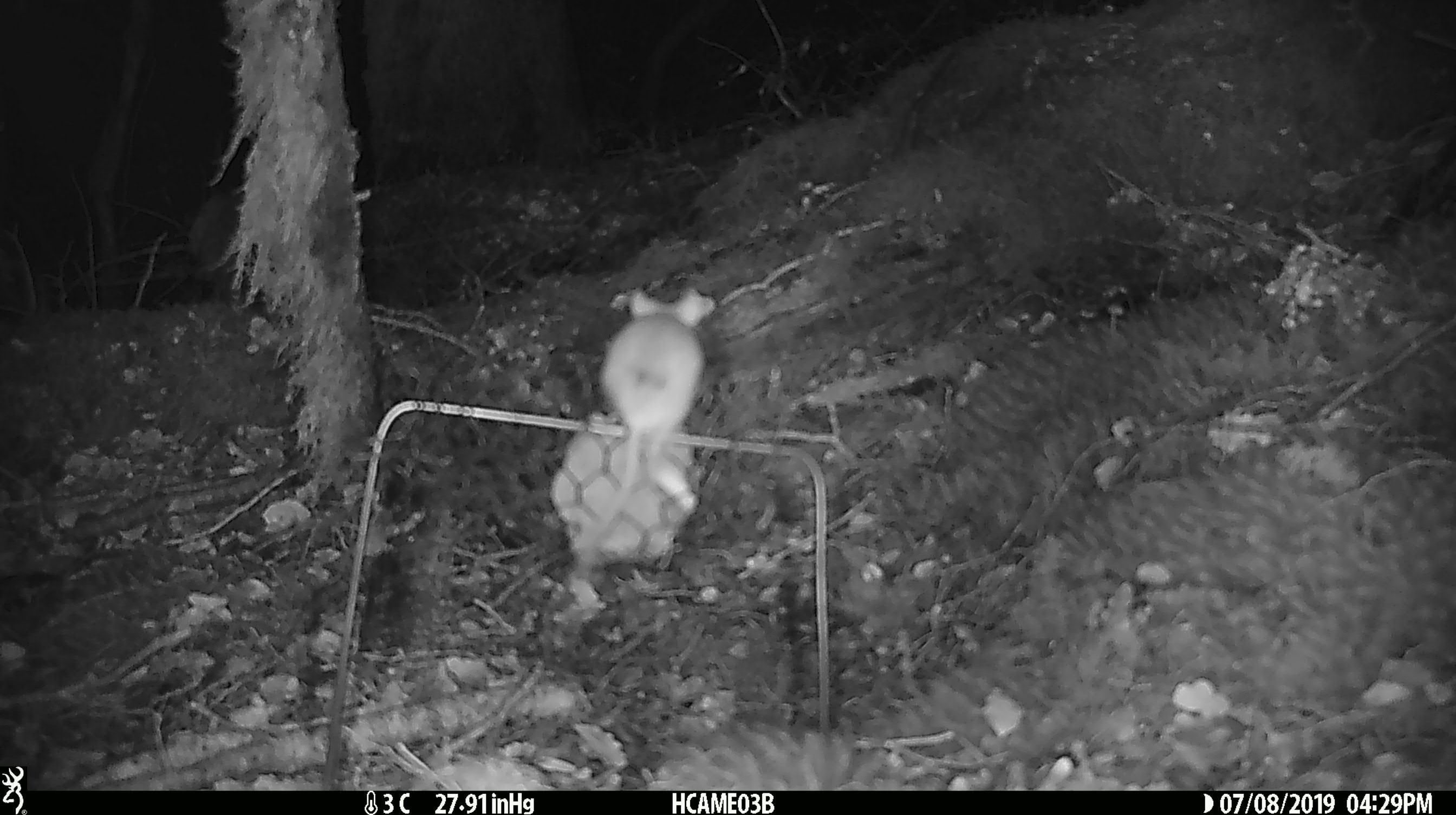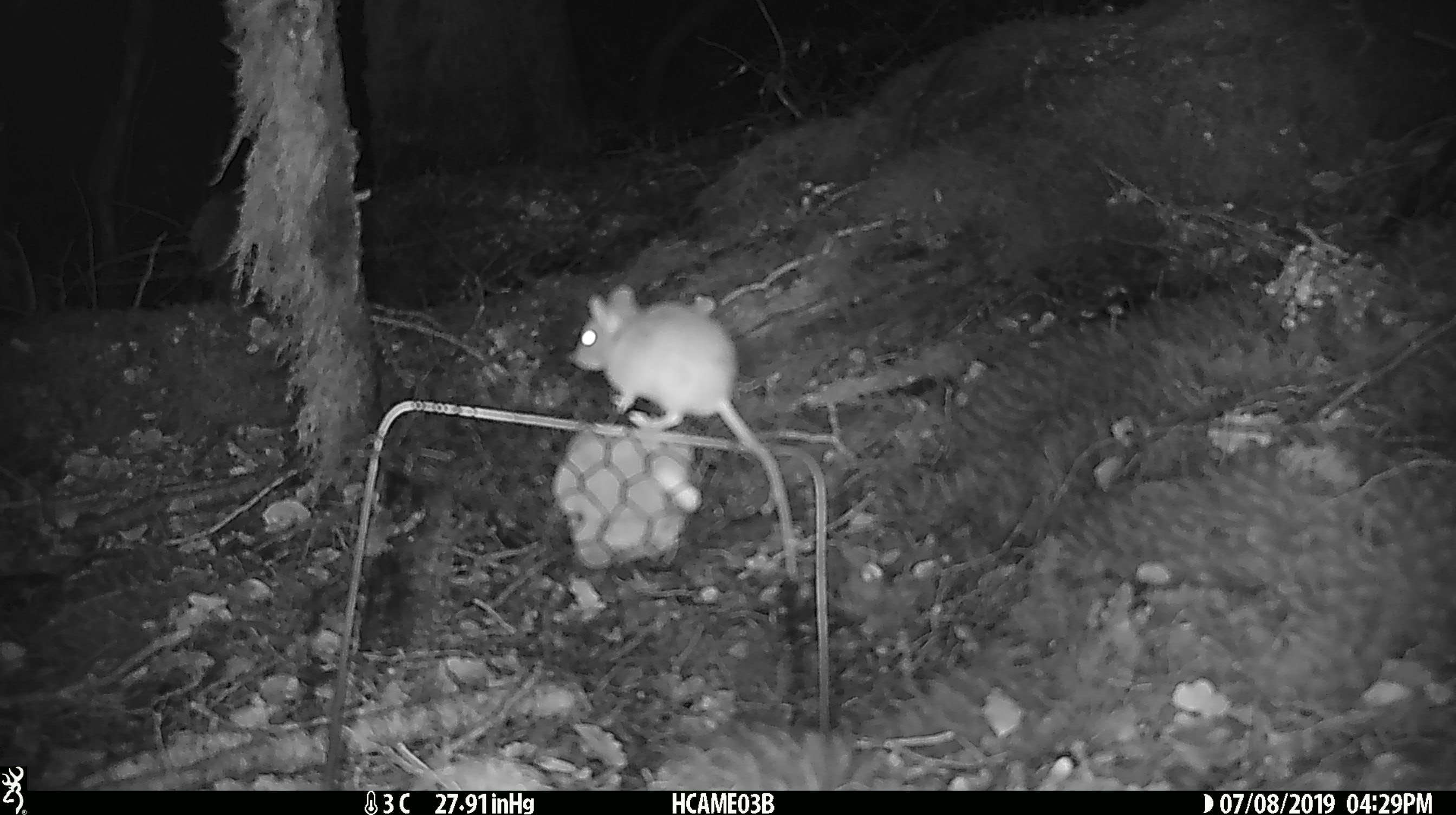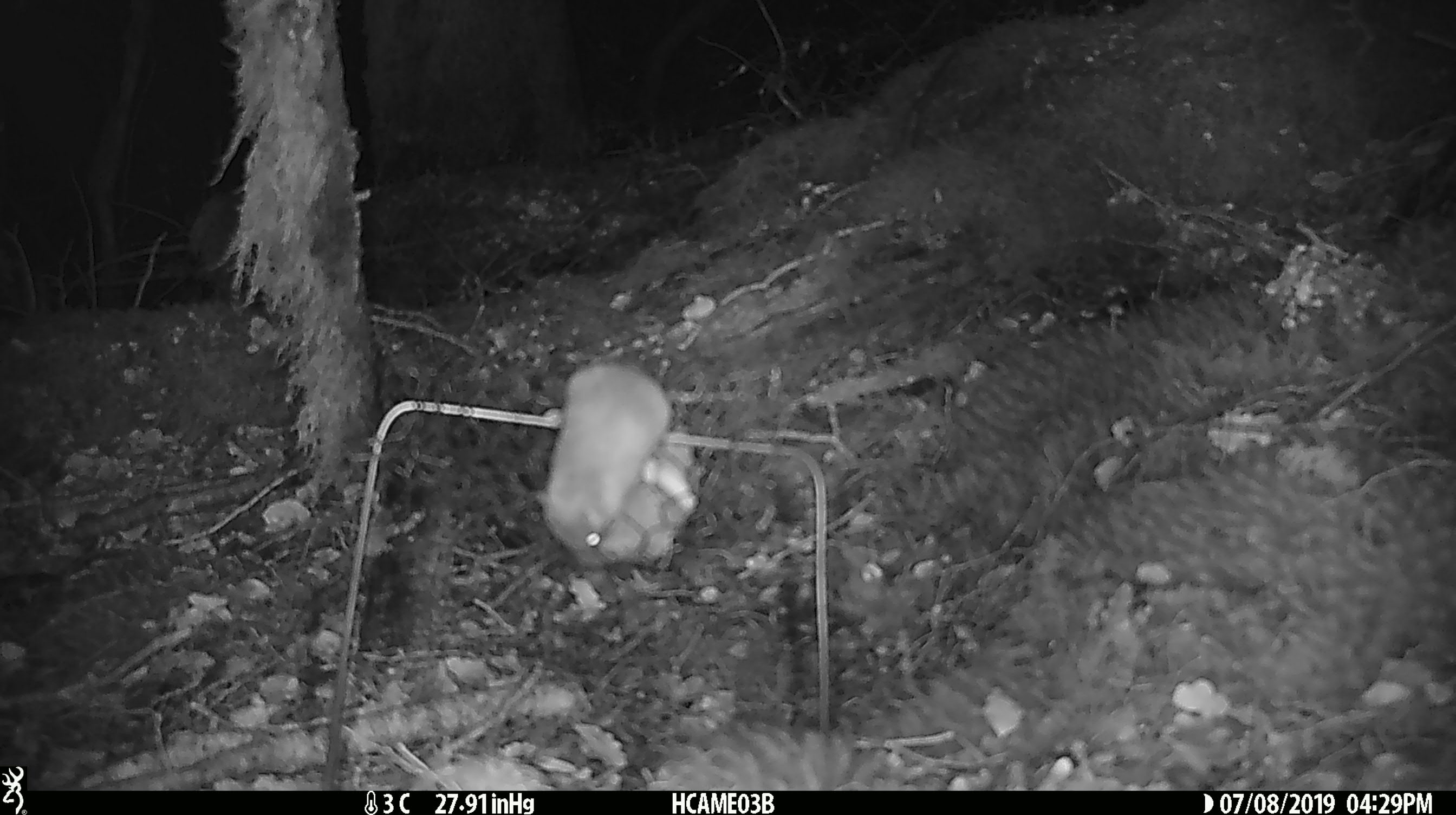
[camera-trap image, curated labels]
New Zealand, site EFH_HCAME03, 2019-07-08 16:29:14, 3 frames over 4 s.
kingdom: Animalia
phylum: Chordata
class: Mammalia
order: Rodentia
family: Muridae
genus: Mus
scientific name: Mus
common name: mouse